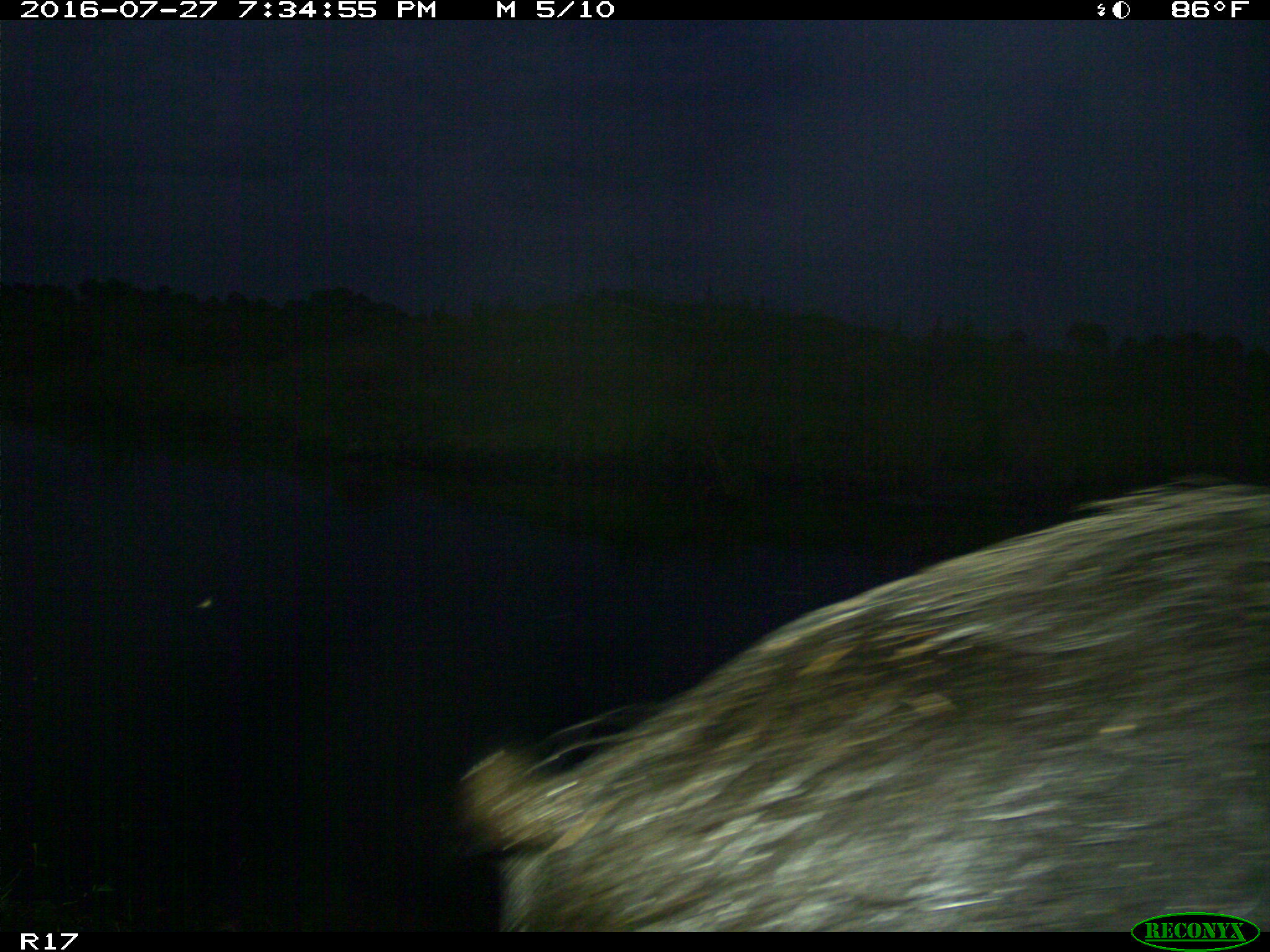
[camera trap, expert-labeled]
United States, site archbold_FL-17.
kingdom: Animalia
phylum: Chordata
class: Mammalia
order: Artiodactyla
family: Suidae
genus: Sus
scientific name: Sus scrofa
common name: wild boar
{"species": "Sus scrofa (wild boar)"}